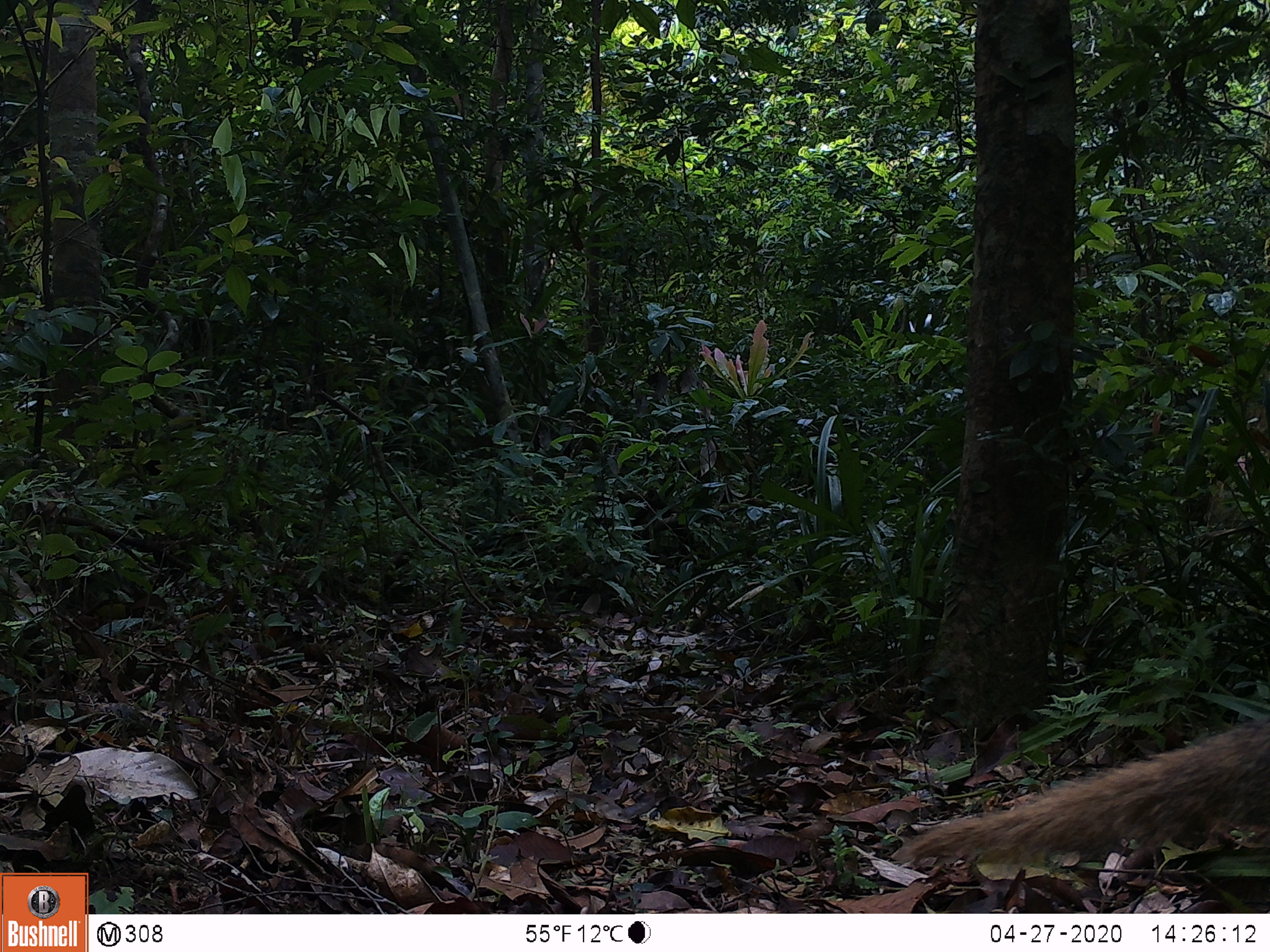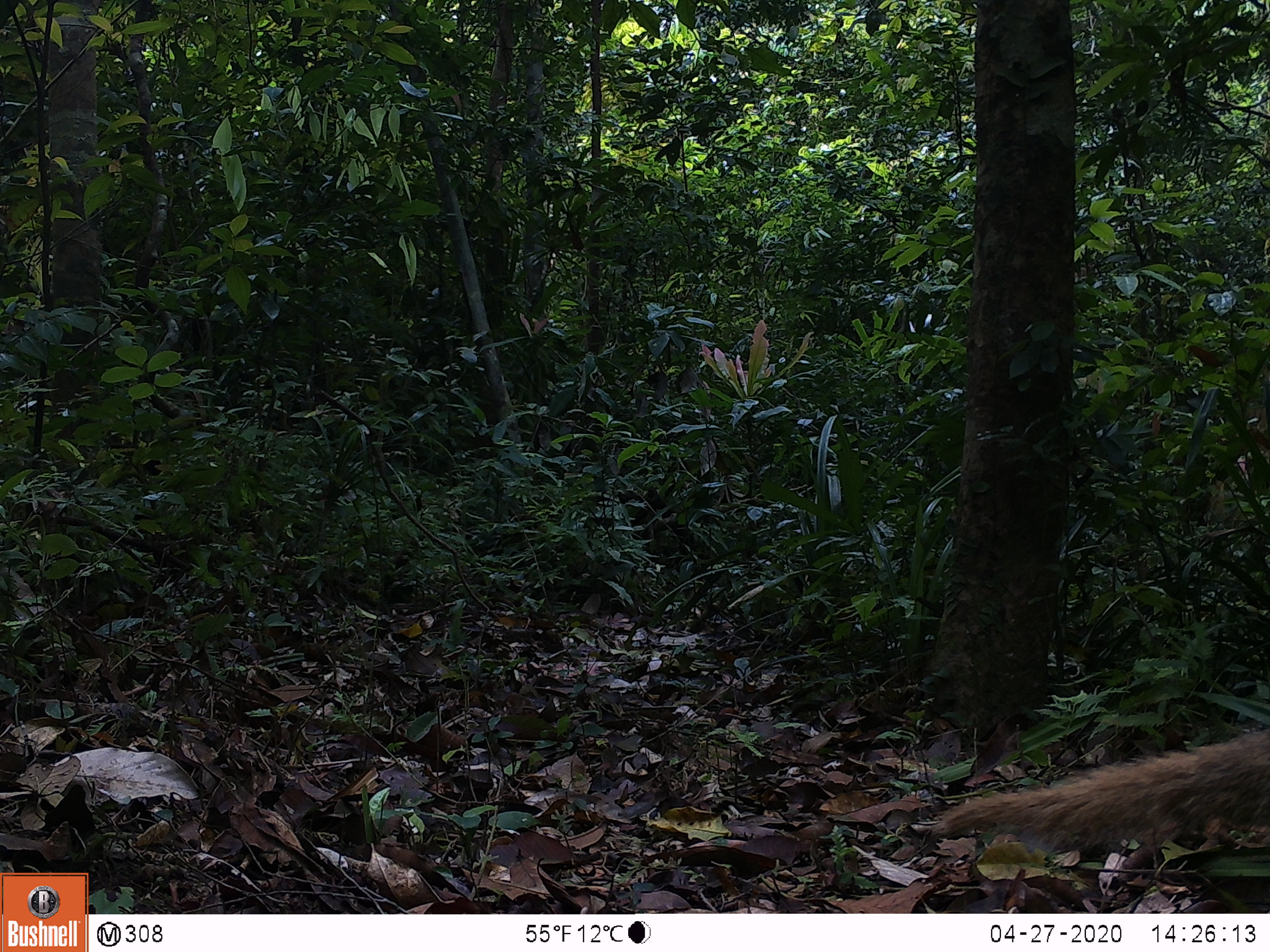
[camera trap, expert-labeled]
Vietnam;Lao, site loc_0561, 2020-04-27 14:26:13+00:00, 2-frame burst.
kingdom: Animalia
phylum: Chordata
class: Mammalia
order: Carnivora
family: Herpestidae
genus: Urva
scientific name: Urva urva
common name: crab-eating mongoose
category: crab eating mongoose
Crab eating mongoose (crab-eating mongoose) (Urva urva). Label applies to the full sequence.